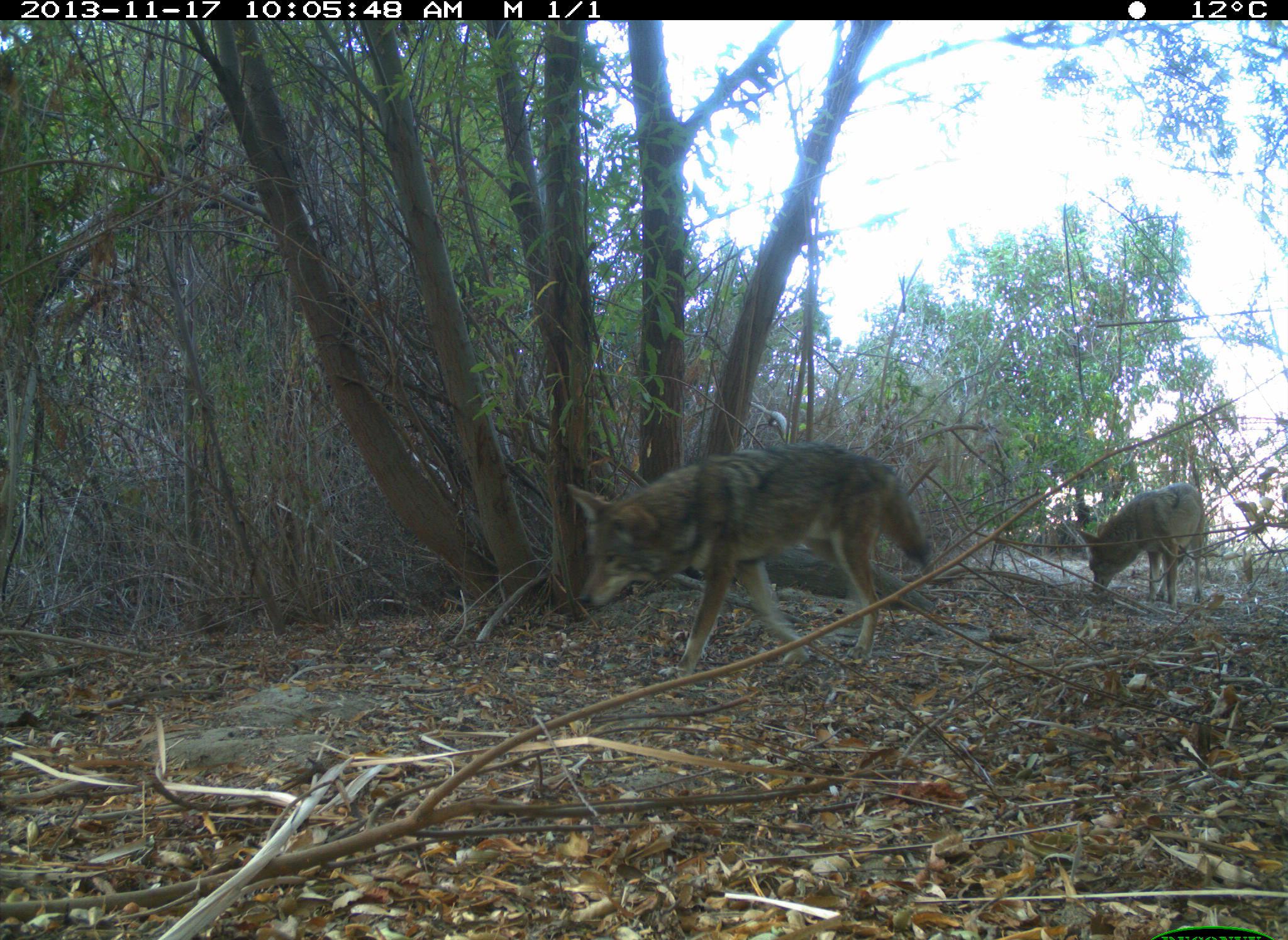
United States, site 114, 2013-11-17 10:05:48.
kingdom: Animalia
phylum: Chordata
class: Mammalia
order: Carnivora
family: Canidae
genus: Canis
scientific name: Canis latrans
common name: coyote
Coyote (Canis latrans).